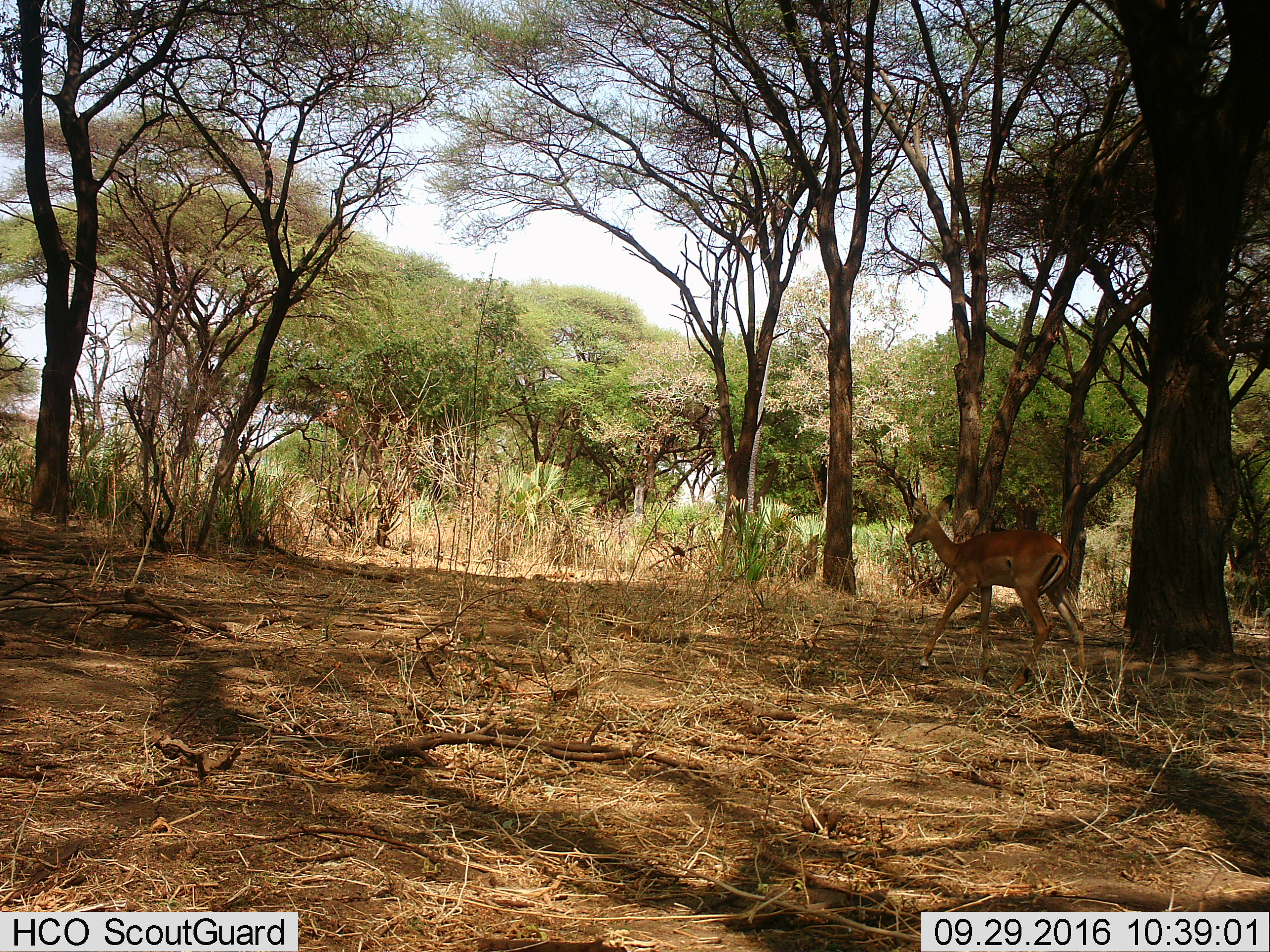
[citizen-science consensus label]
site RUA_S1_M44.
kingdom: Animalia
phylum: Chordata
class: Mammalia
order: Artiodactyla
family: Bovidae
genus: Aepyceros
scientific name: Aepyceros melampus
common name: impala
Impala (Aepyceros melampus), count 1. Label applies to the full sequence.